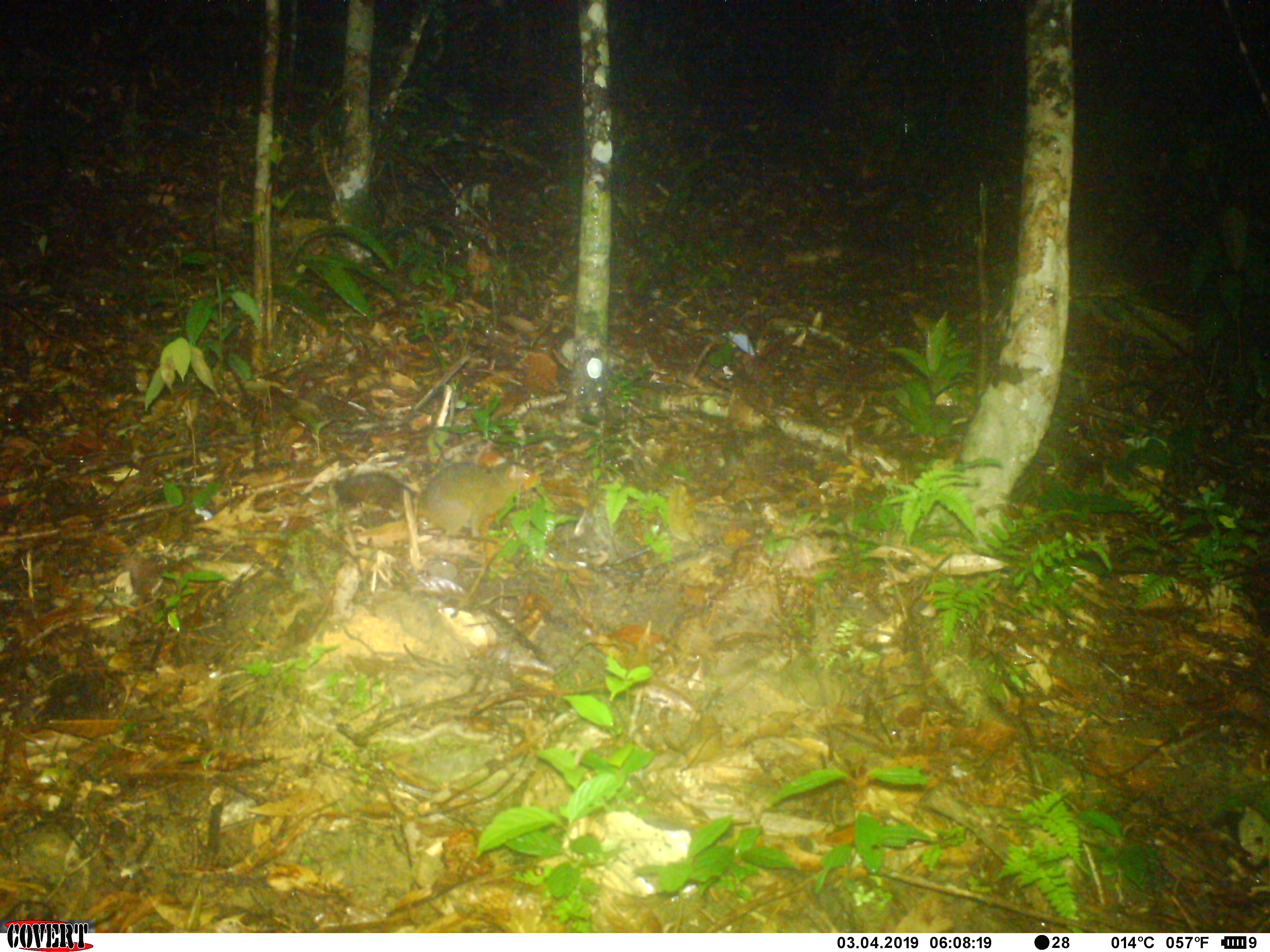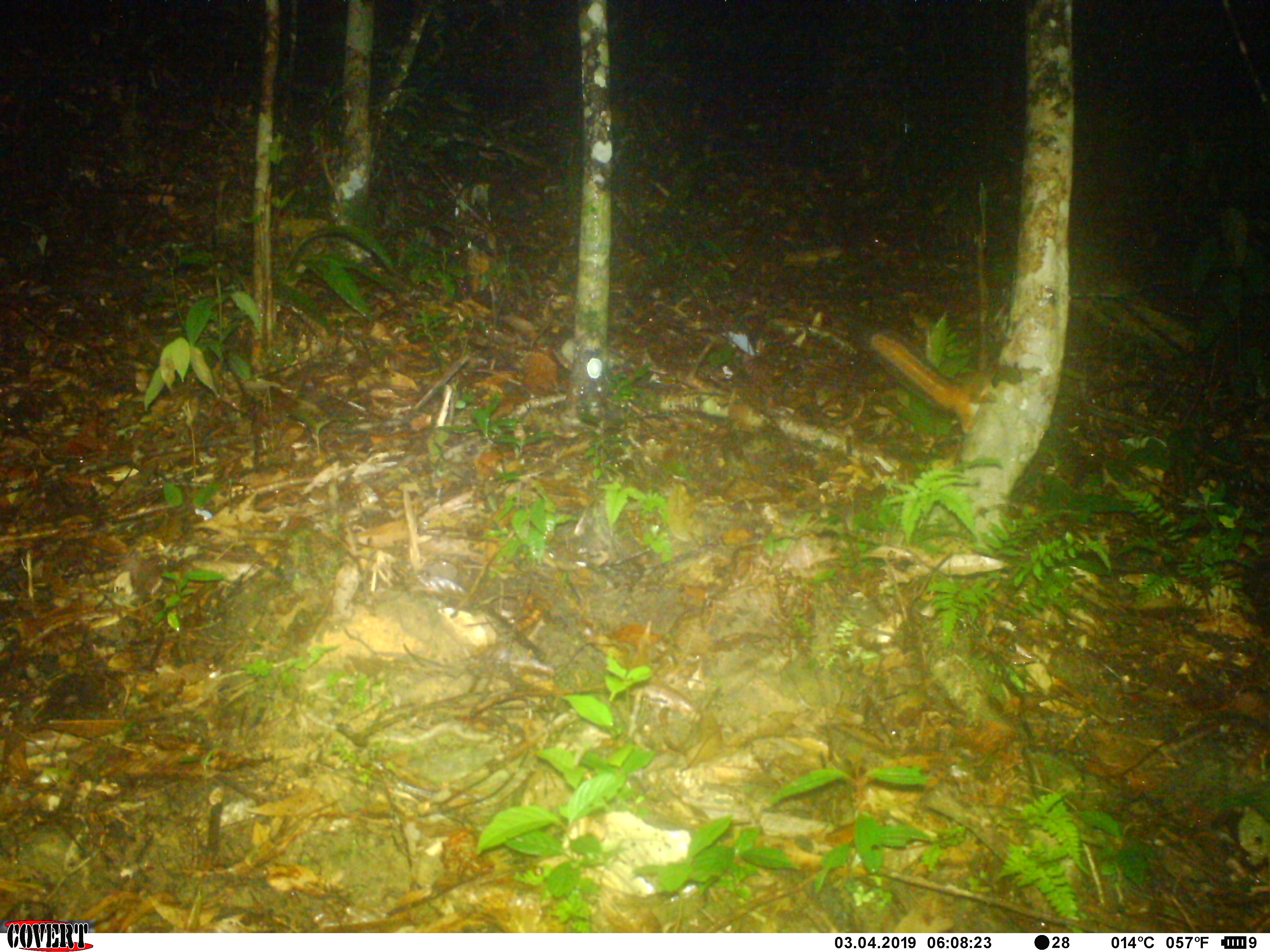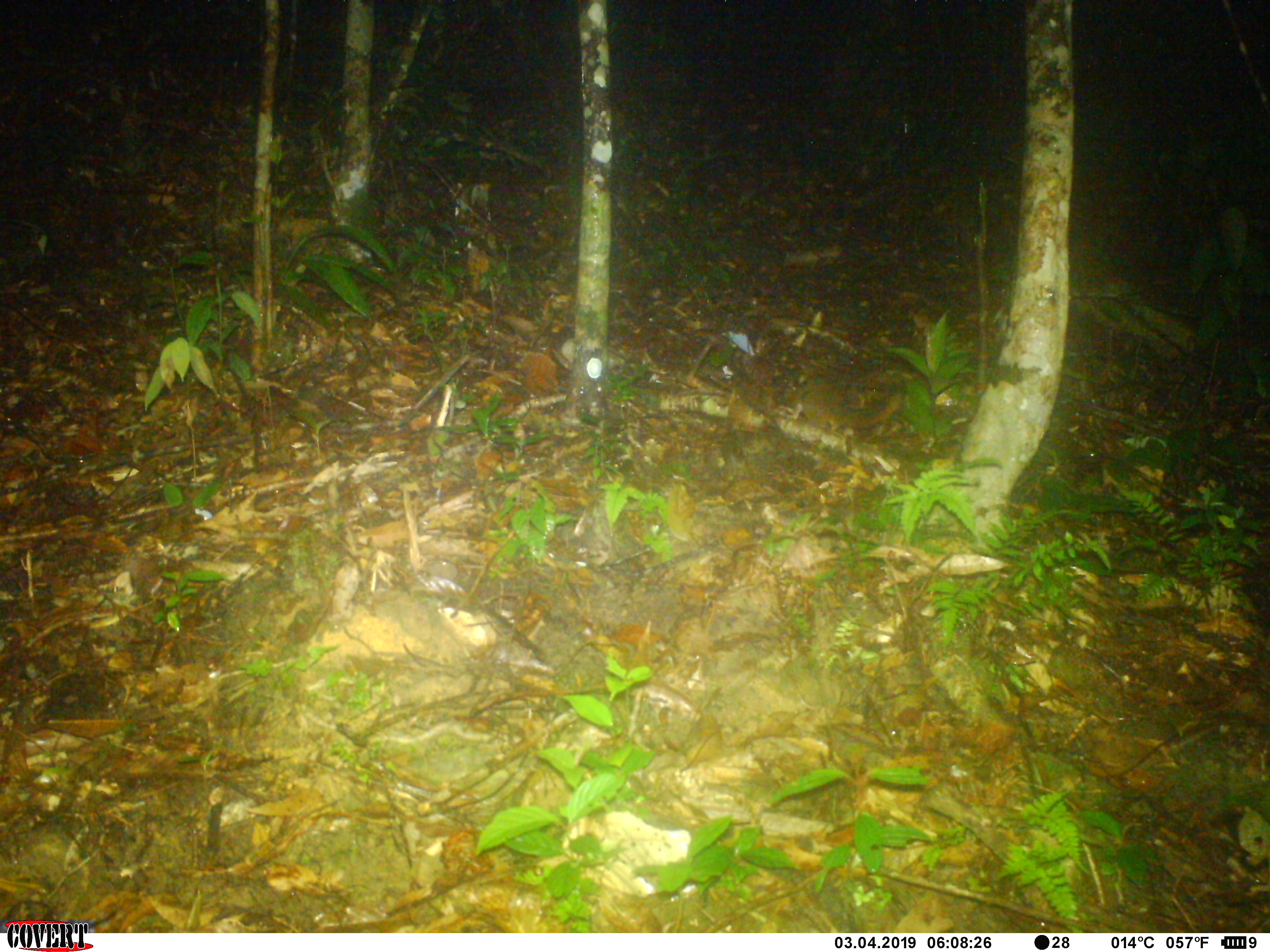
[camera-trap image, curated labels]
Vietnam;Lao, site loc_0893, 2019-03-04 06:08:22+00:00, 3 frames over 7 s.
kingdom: Animalia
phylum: Chordata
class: Mammalia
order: Rodentia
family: Sciuridae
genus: Dremomys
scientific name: Dremomys rufigenis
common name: red-cheeked squirrel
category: red cheeked squirrel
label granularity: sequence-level